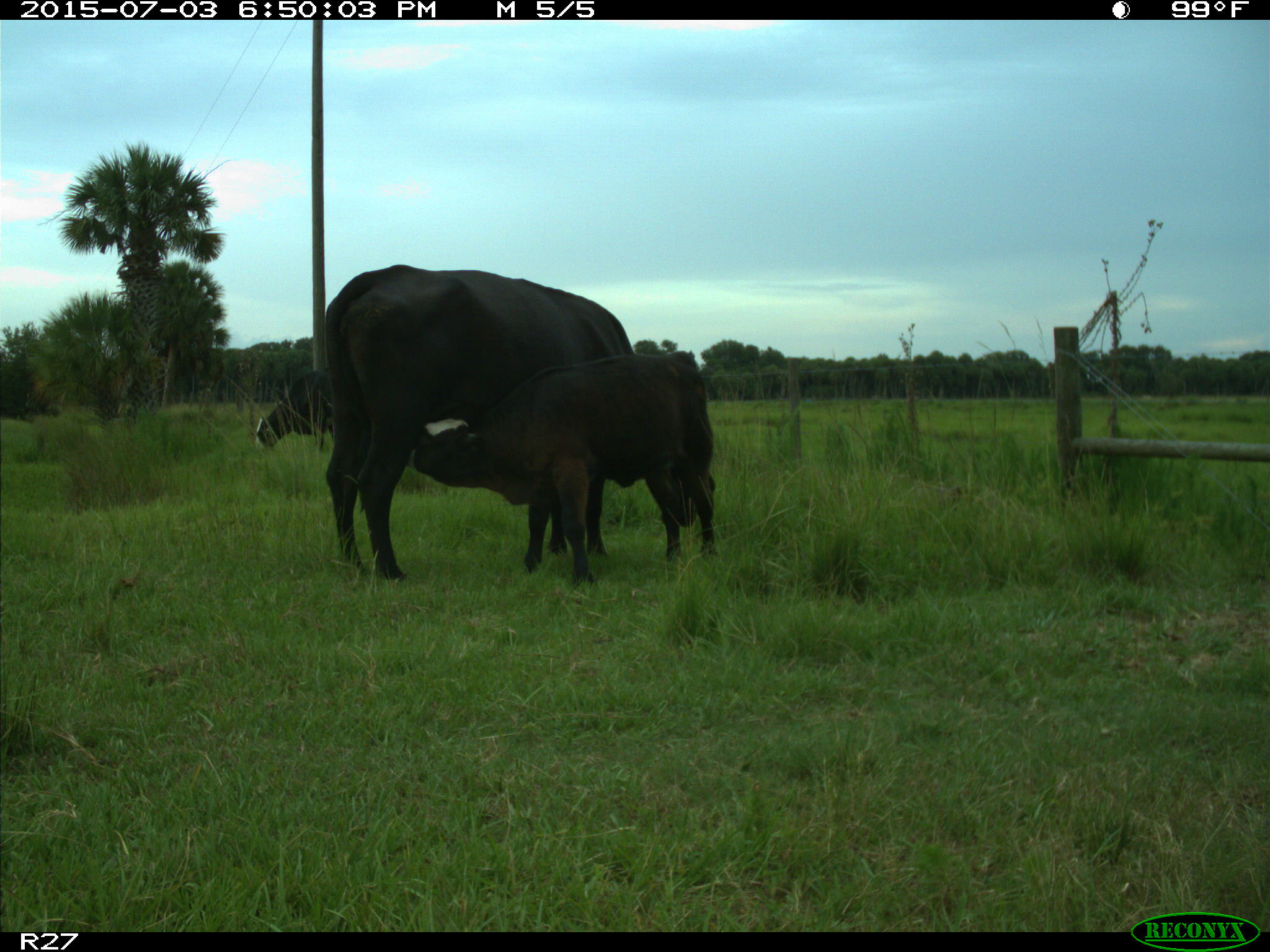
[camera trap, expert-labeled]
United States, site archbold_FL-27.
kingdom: Animalia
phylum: Chordata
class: Mammalia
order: Artiodactyla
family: Bovidae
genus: Bos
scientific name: Bos taurus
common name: domestic cow